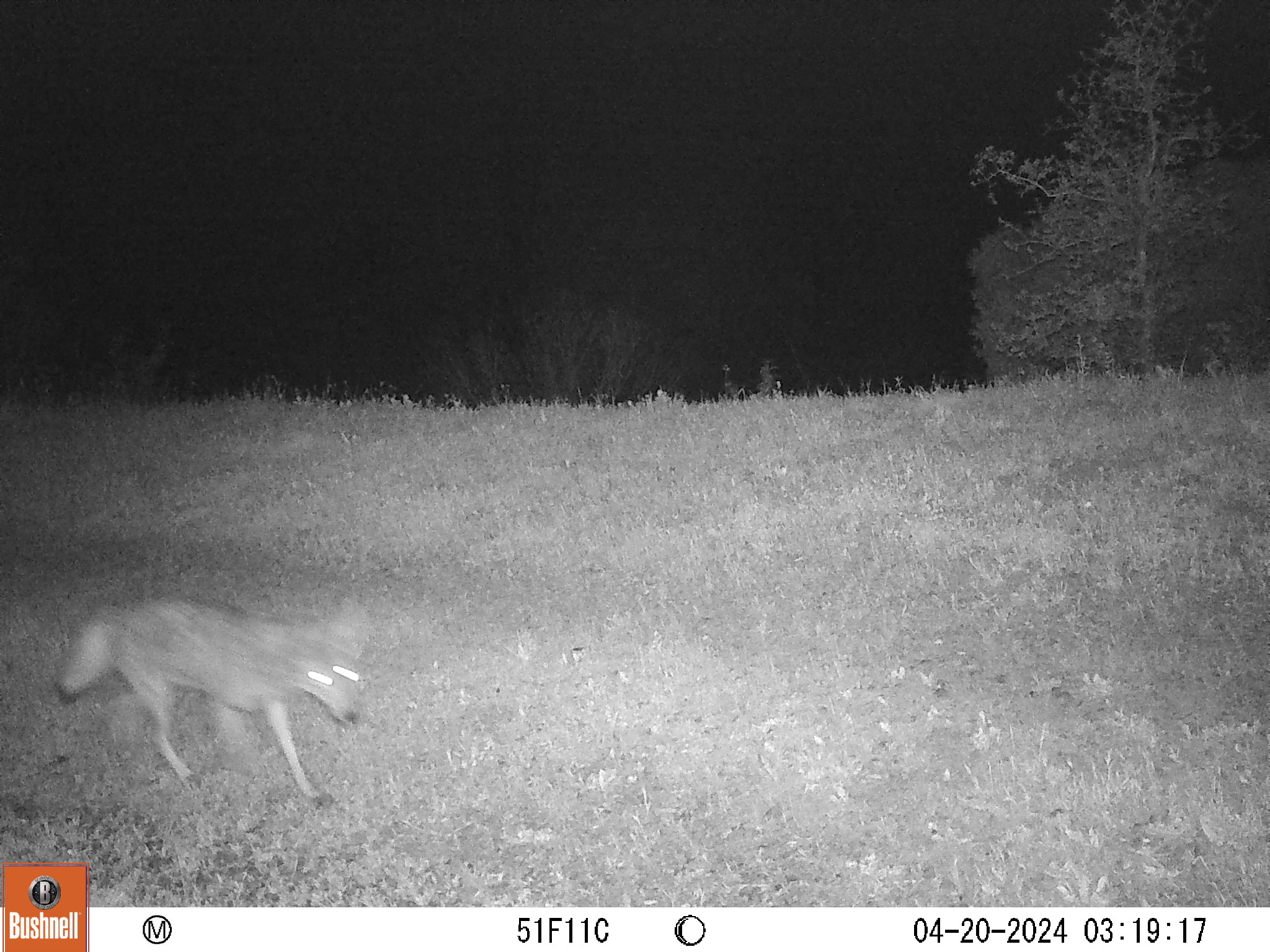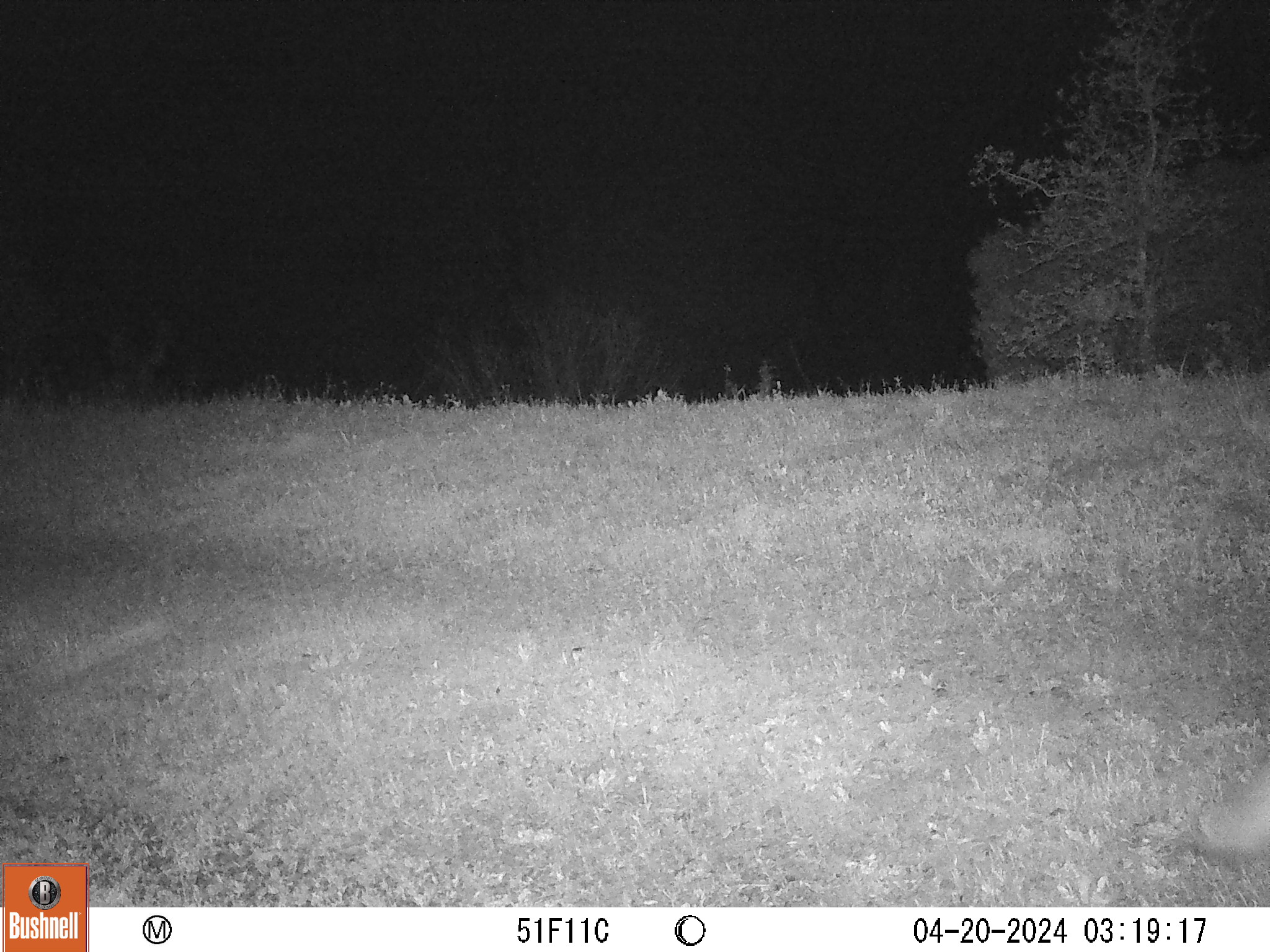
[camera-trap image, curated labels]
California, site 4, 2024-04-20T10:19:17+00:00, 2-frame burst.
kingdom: Animalia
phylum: Chordata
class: Mammalia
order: Carnivora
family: Canidae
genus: Canis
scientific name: Canis latrans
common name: coyote